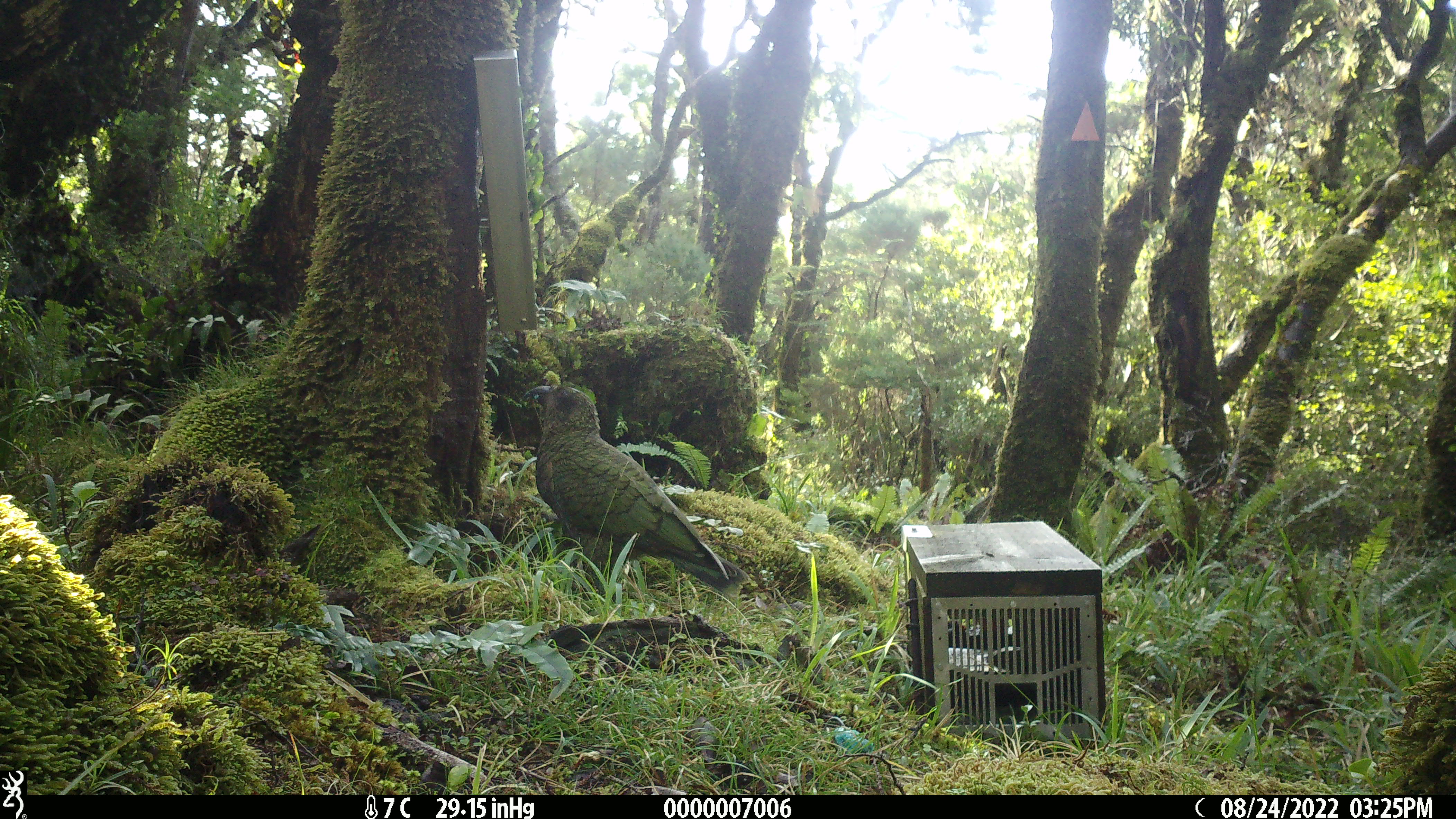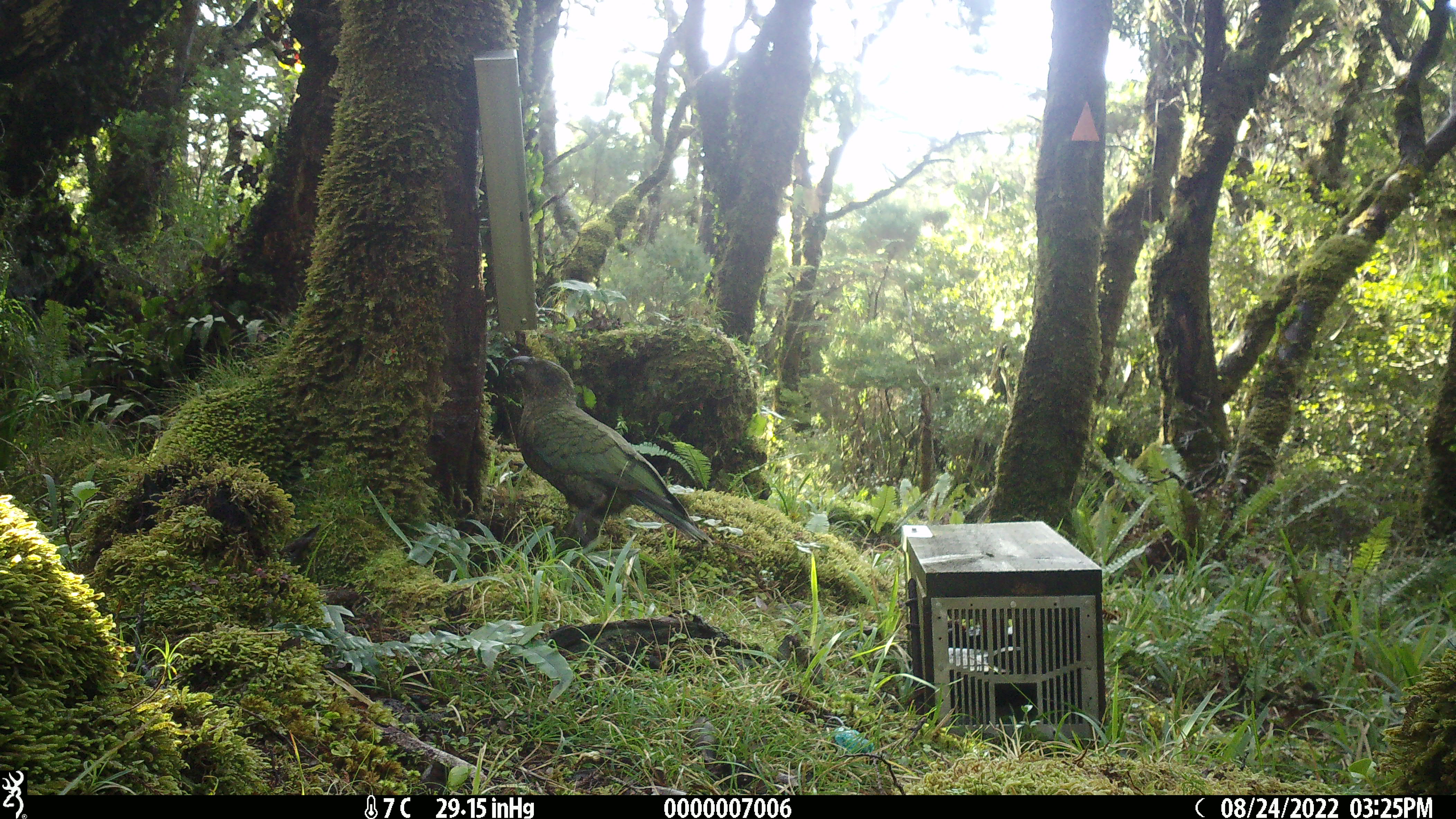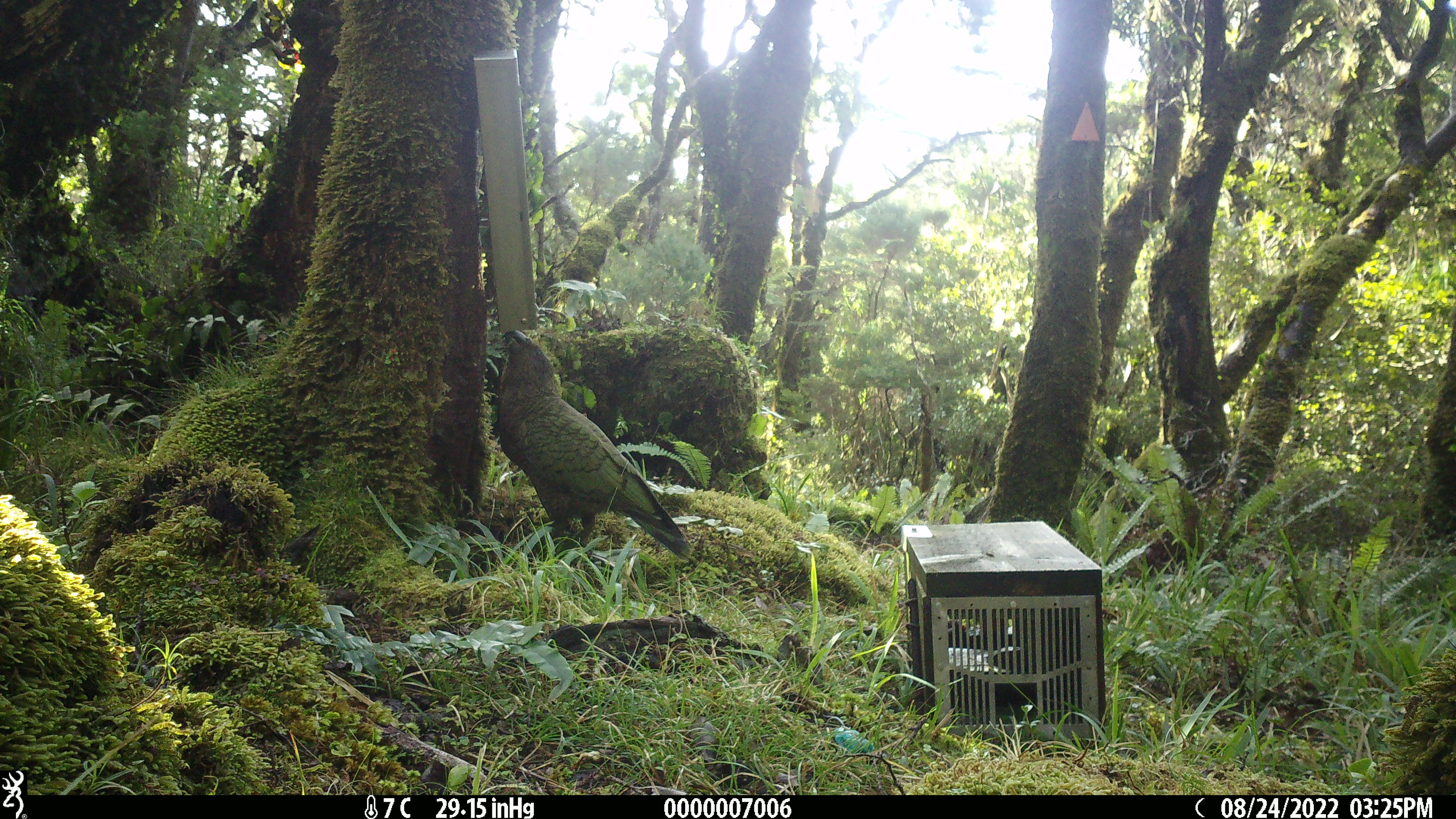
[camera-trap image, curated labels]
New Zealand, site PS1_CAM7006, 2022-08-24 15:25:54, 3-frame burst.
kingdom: Animalia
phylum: Chordata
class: Aves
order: Psittaciformes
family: Strigopidae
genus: Nestor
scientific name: Nestor notabilis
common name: kea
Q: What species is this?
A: Kea (Nestor notabilis).